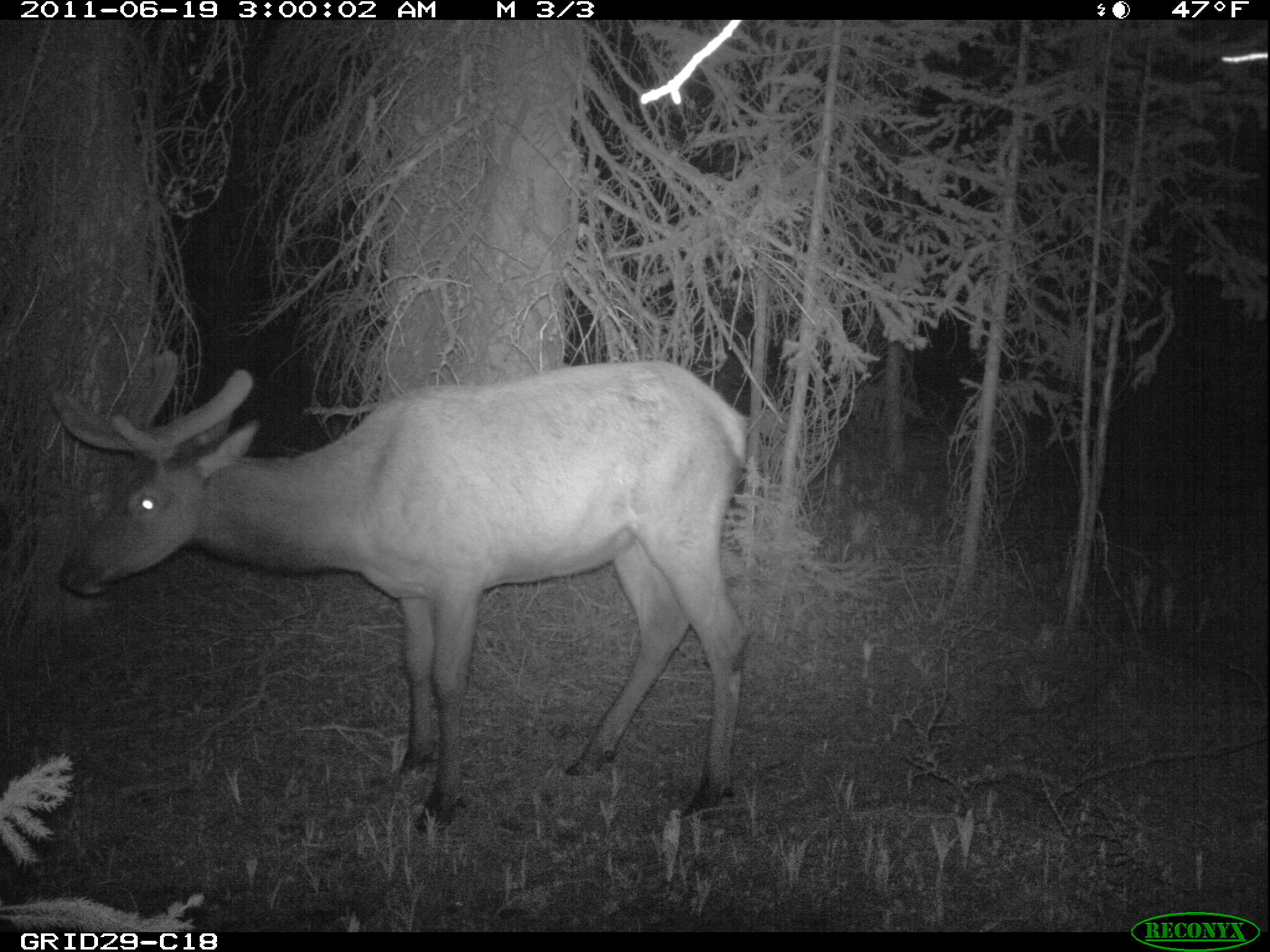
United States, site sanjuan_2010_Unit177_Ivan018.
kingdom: Animalia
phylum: Chordata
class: Mammalia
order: Artiodactyla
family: Cervidae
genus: Cervus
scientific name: Cervus elaphus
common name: red deer